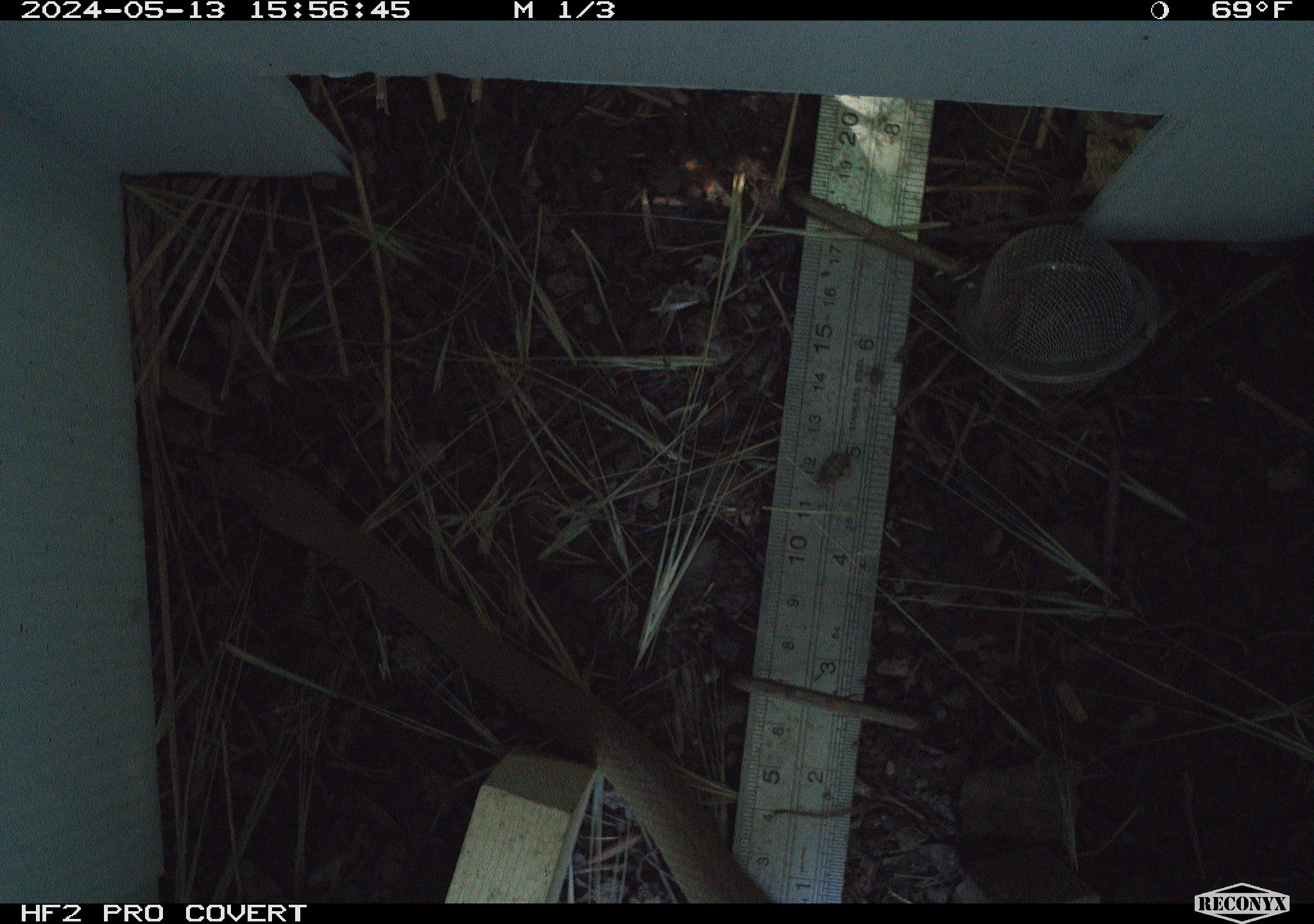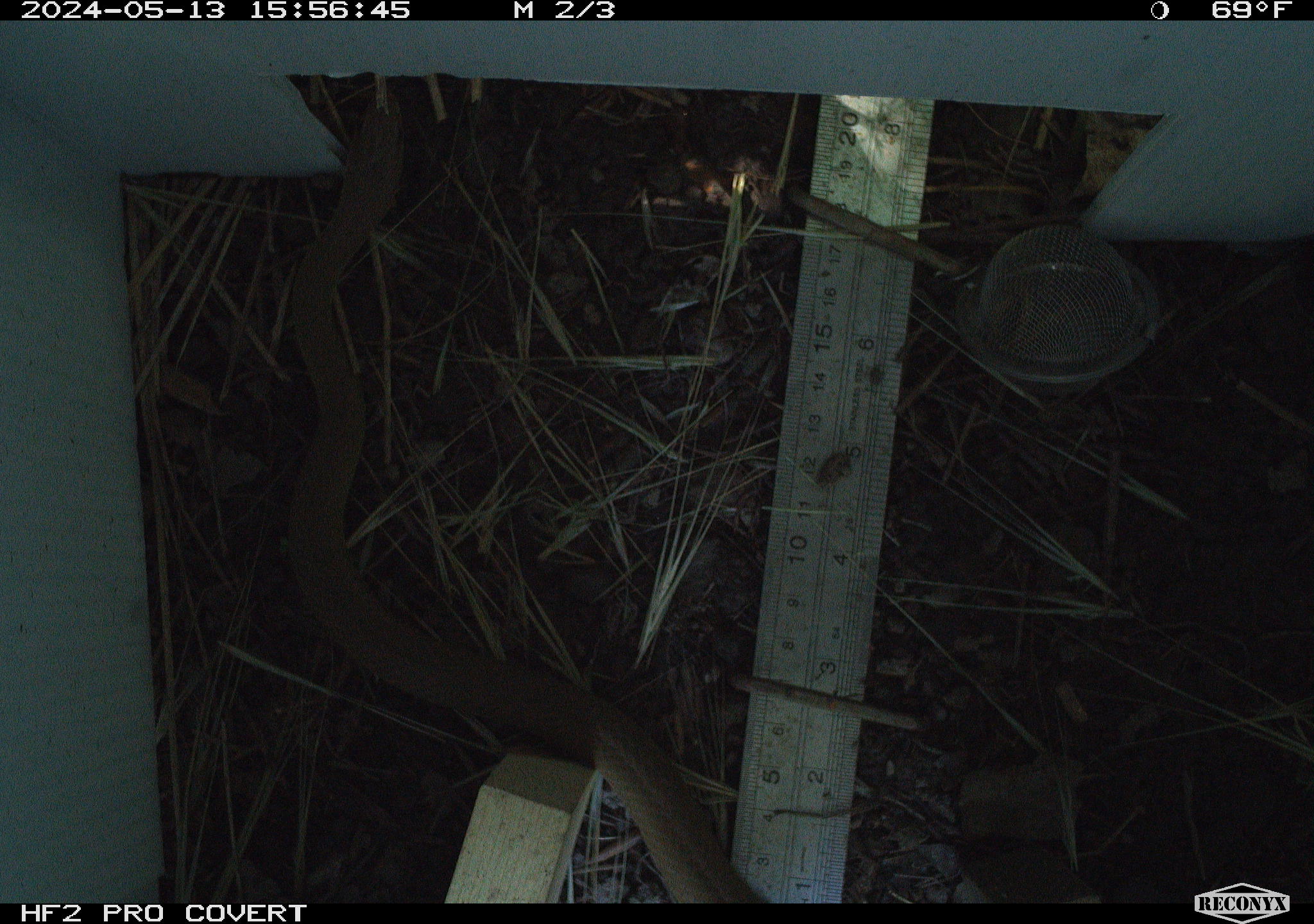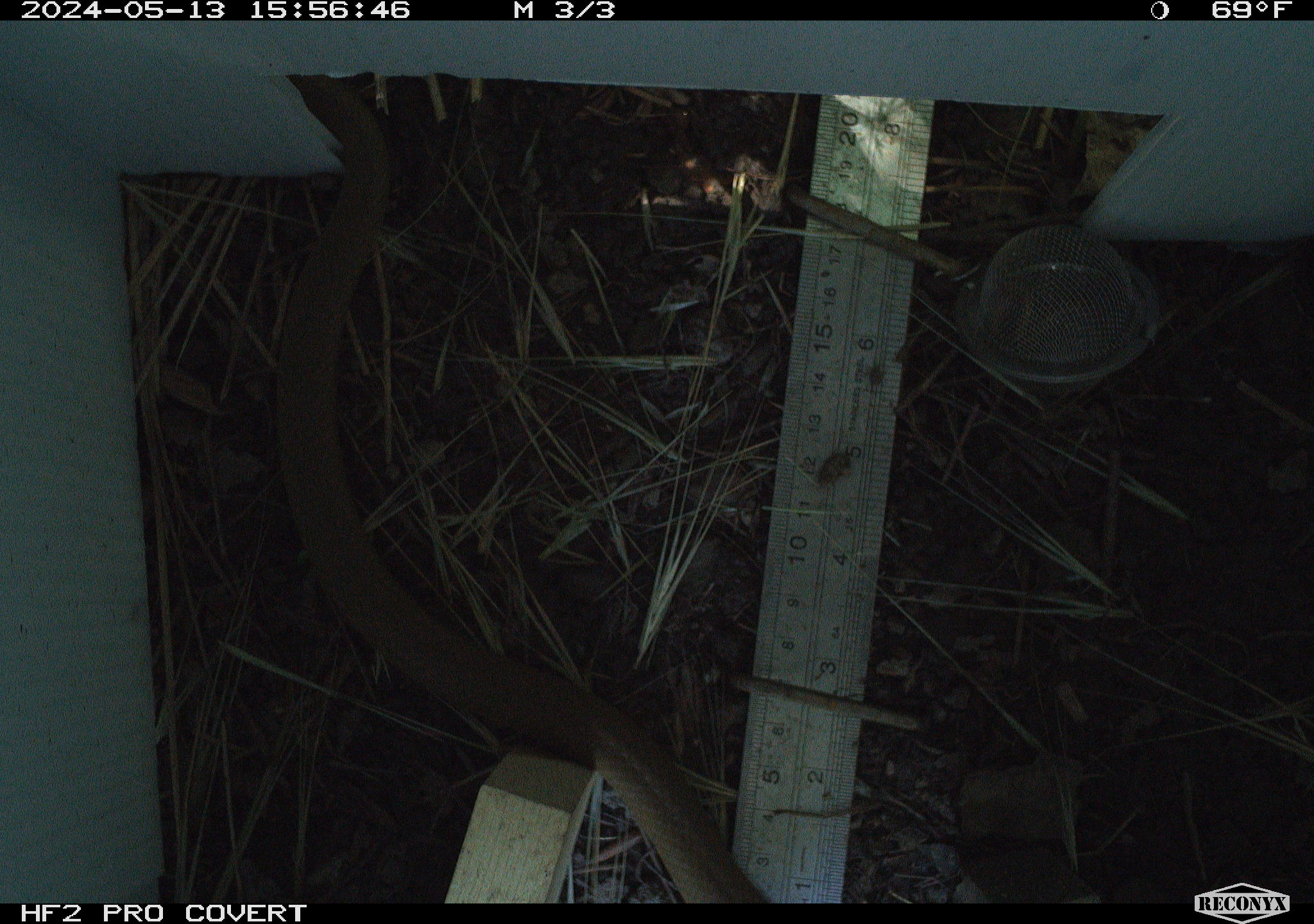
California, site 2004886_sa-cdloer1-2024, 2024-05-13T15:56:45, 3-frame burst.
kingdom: Animalia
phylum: Chordata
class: Reptilia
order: Squamata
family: Colubridae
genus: Coluber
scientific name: Coluber constrictor mormon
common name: western yellow-bellied racer